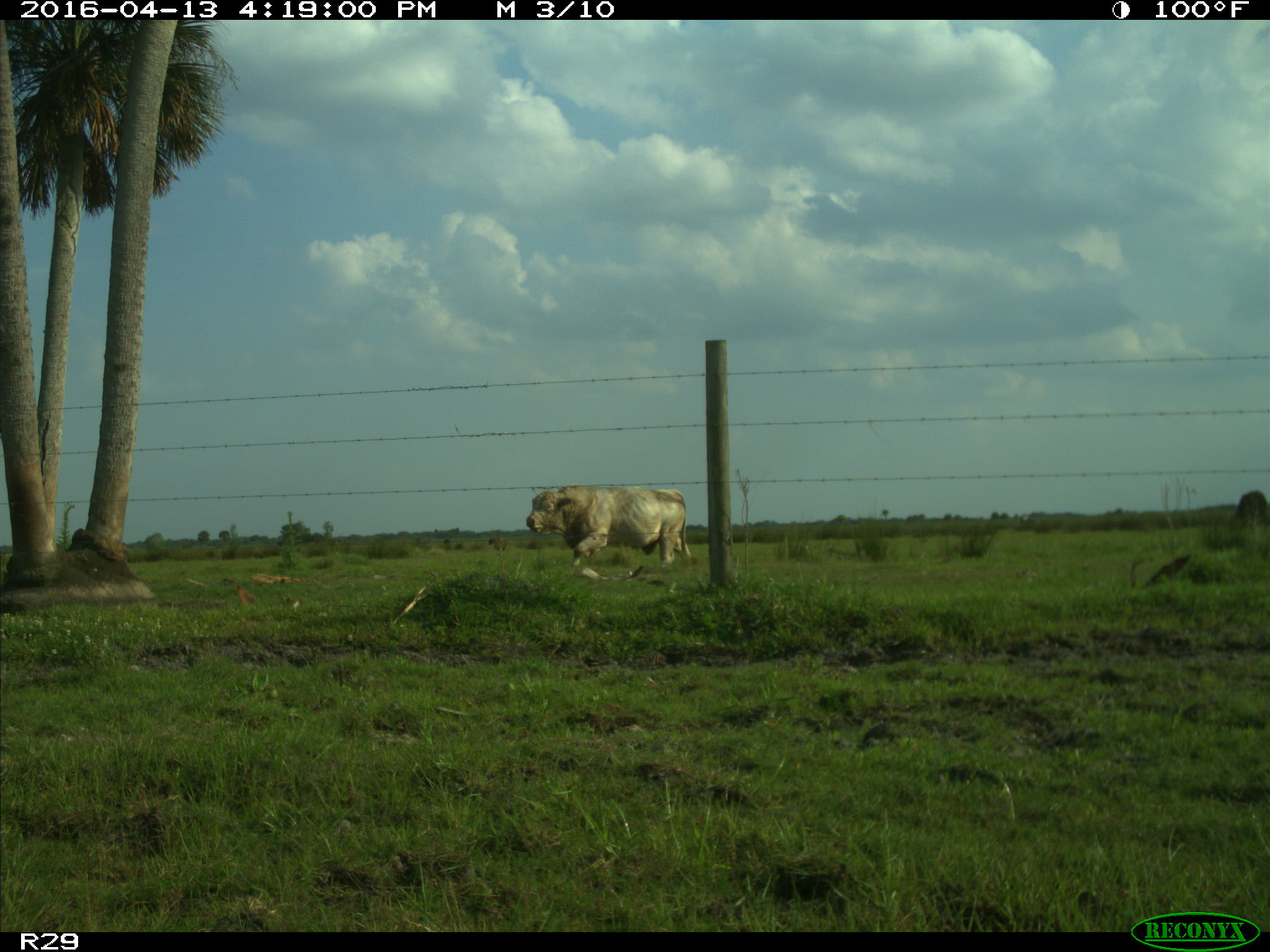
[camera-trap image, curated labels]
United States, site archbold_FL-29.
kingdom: Animalia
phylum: Chordata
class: Mammalia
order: Artiodactyla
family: Bovidae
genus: Bos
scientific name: Bos taurus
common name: domestic cow